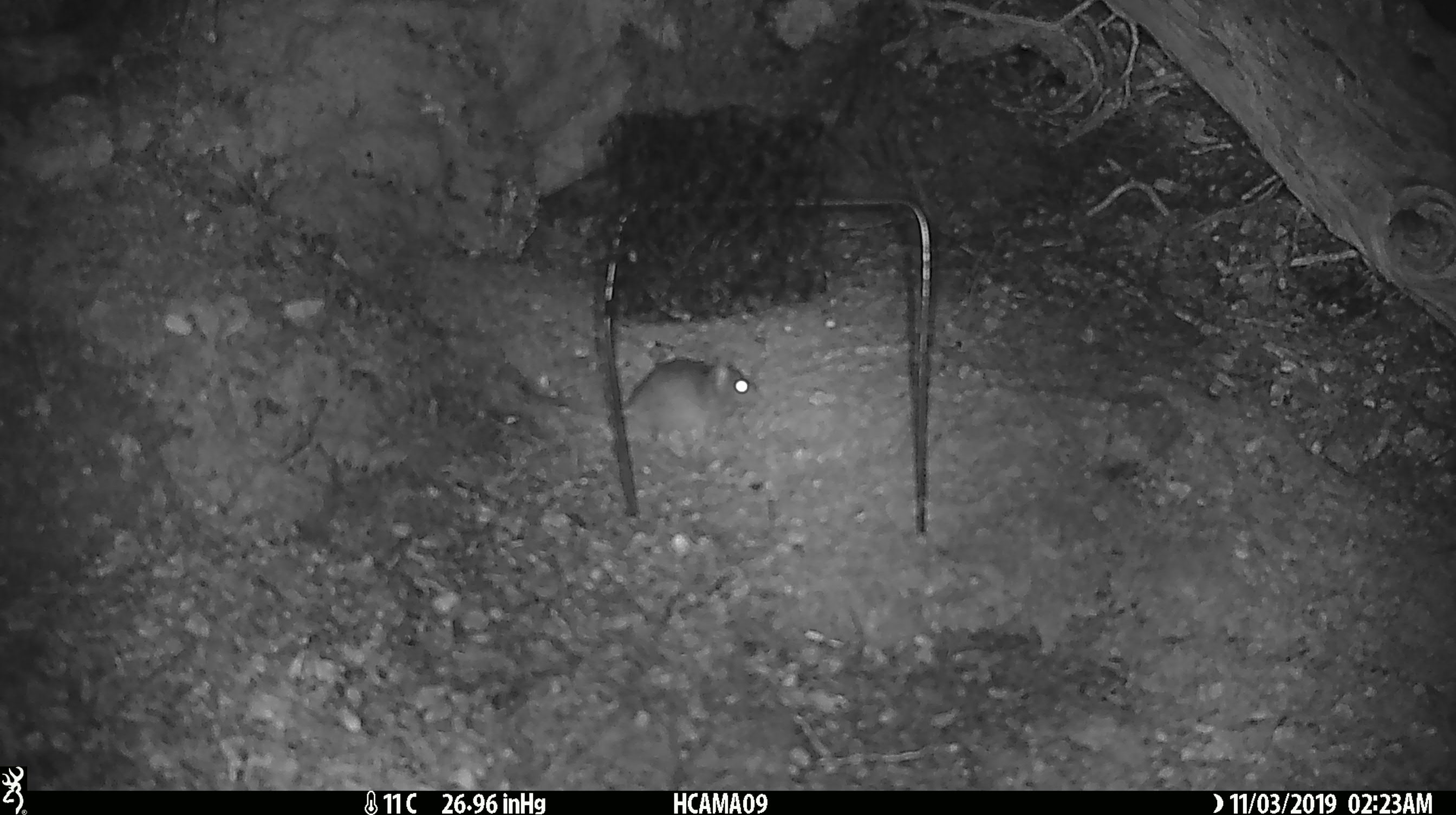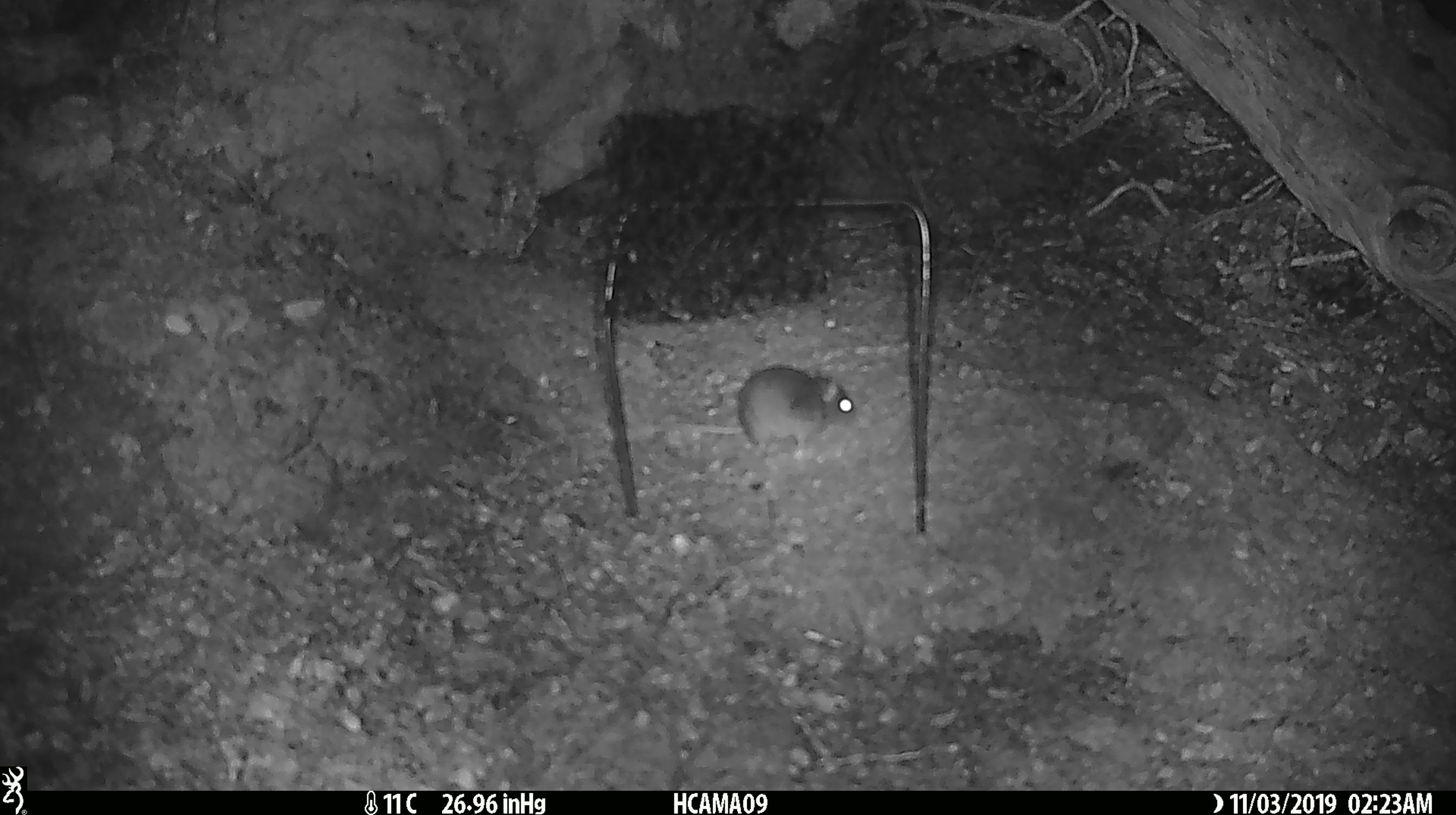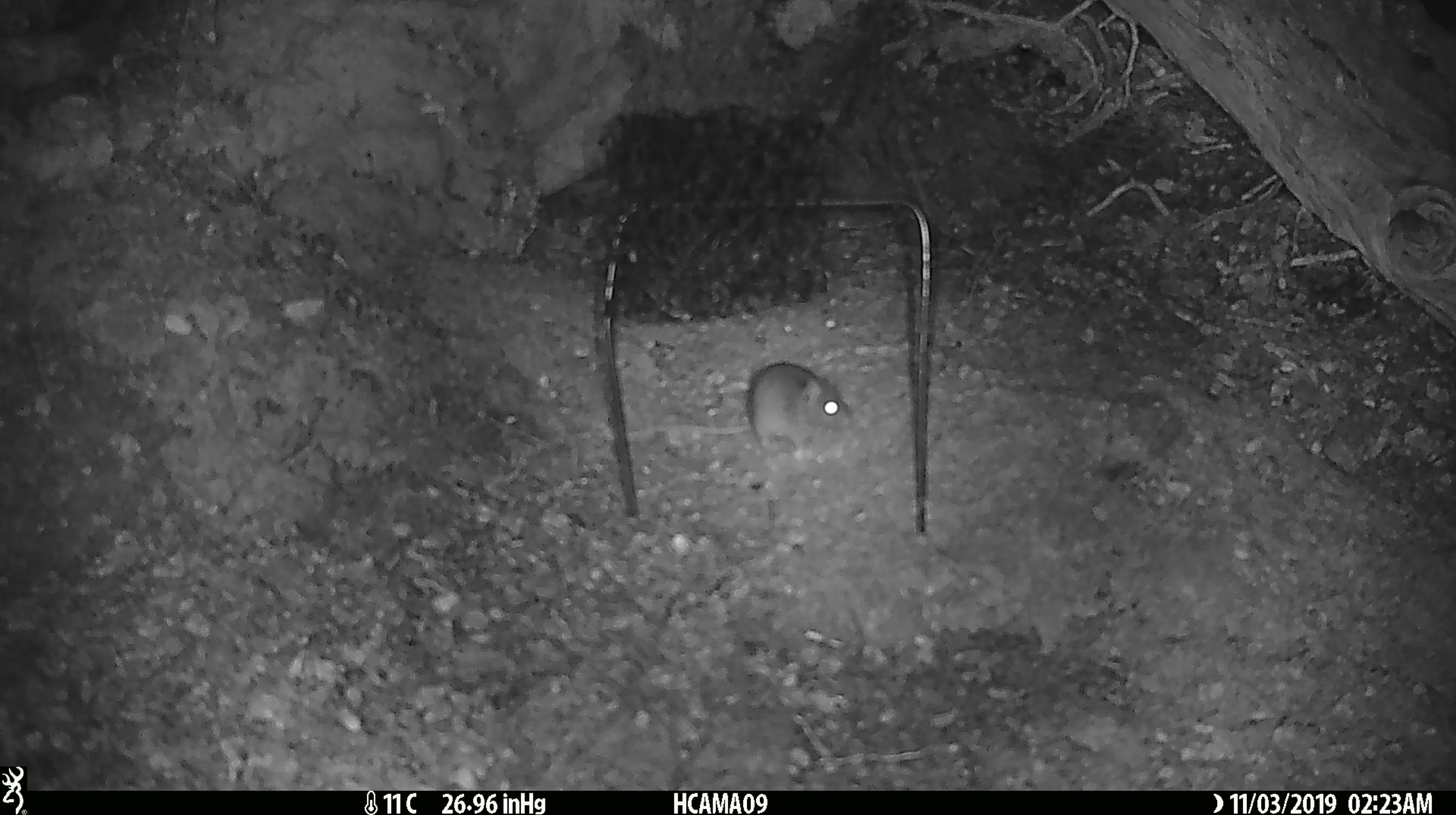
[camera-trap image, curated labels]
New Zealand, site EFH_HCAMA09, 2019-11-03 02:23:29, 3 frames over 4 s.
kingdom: Animalia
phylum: Chordata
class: Mammalia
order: Rodentia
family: Muridae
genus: Mus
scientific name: Mus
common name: mouse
Mouse (Mus).